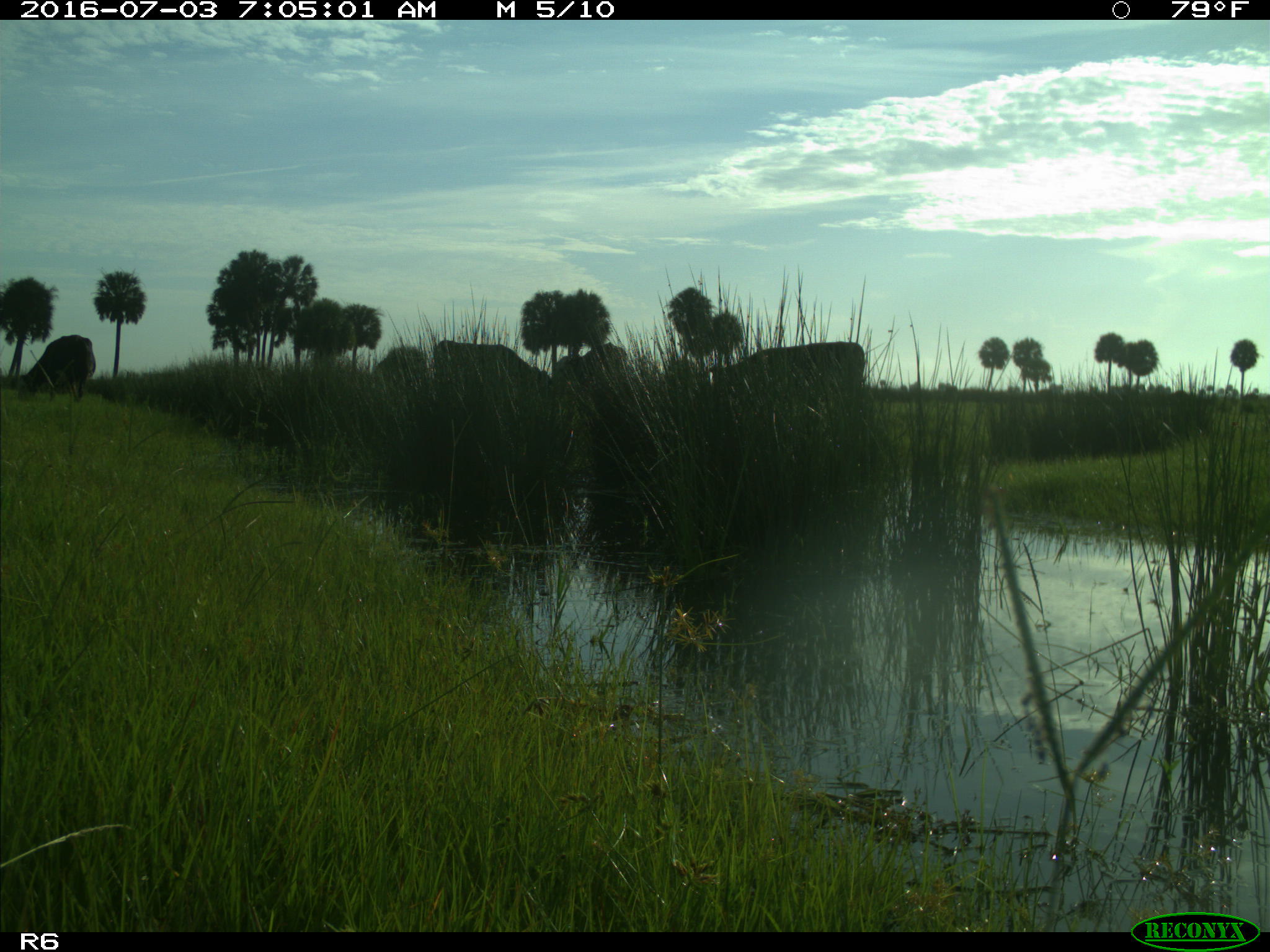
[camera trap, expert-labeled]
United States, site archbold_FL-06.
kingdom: Animalia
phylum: Chordata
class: Mammalia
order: Artiodactyla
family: Bovidae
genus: Bos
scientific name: Bos taurus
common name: domestic cow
Bos taurus (domestic cow).